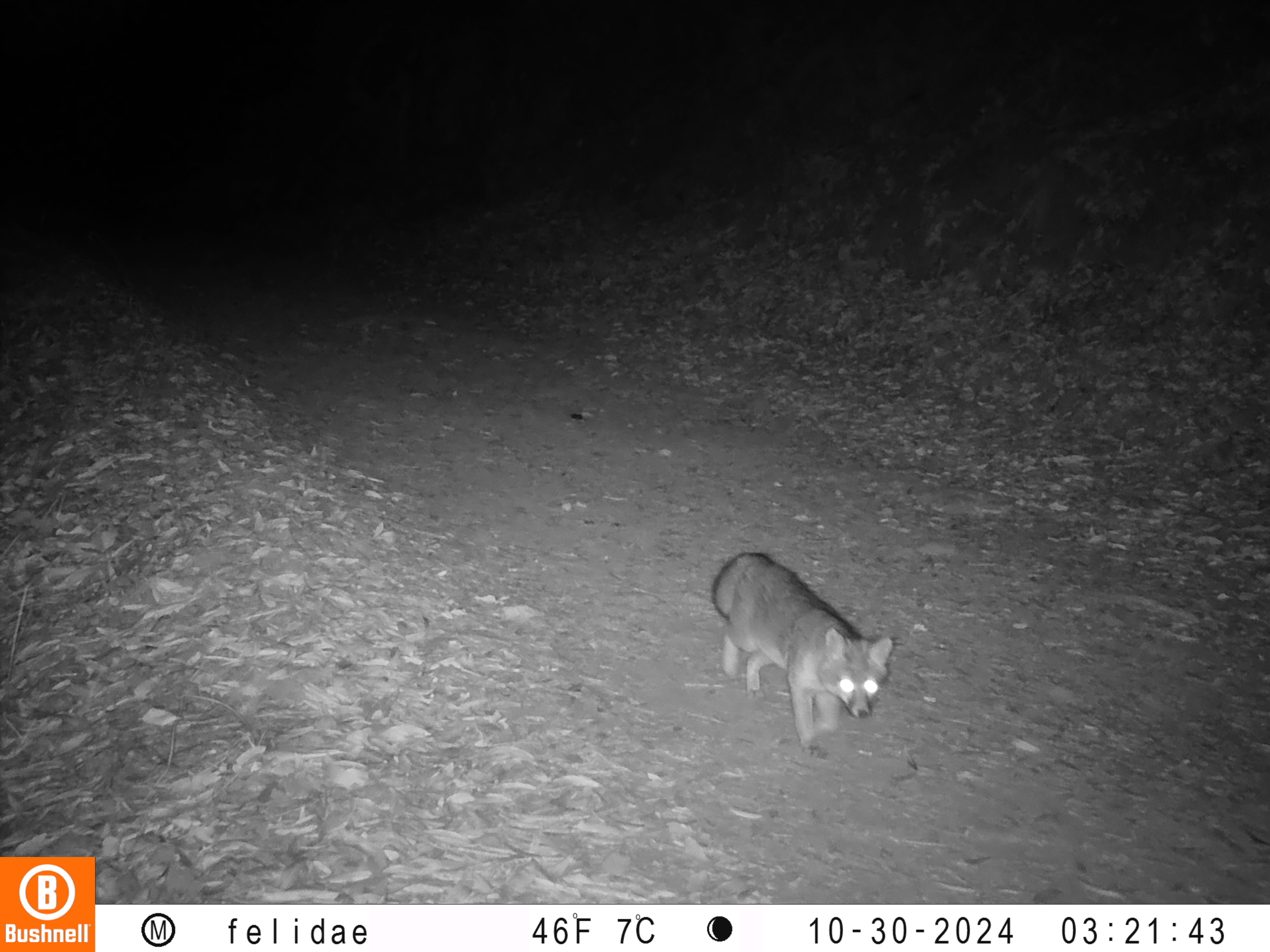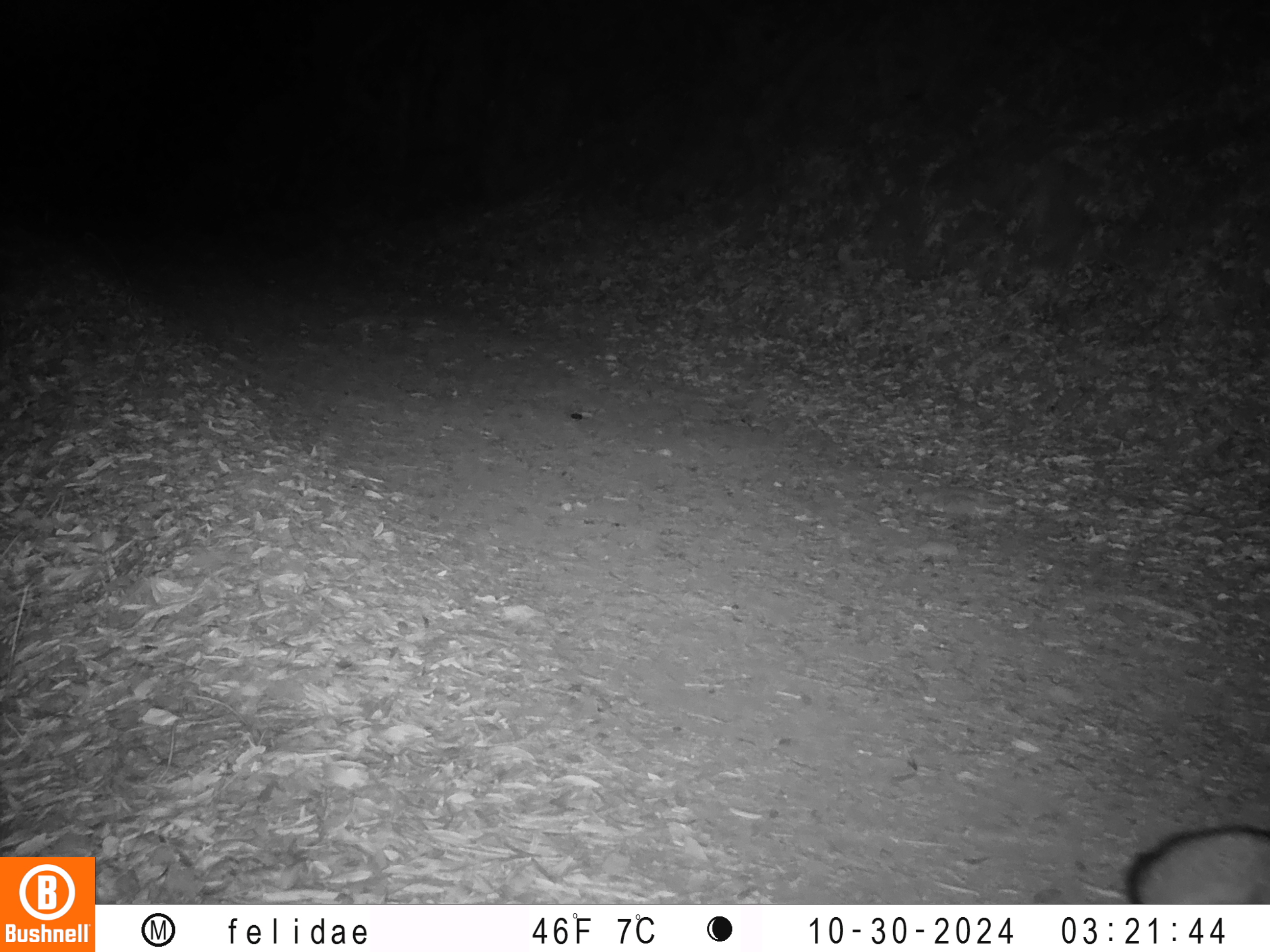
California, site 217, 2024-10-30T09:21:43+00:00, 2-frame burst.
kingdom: Animalia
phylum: Chordata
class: Mammalia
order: Carnivora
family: Canidae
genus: Urocyon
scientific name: Urocyon cinereoargenteus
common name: gray fox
Gray fox (Urocyon cinereoargenteus).